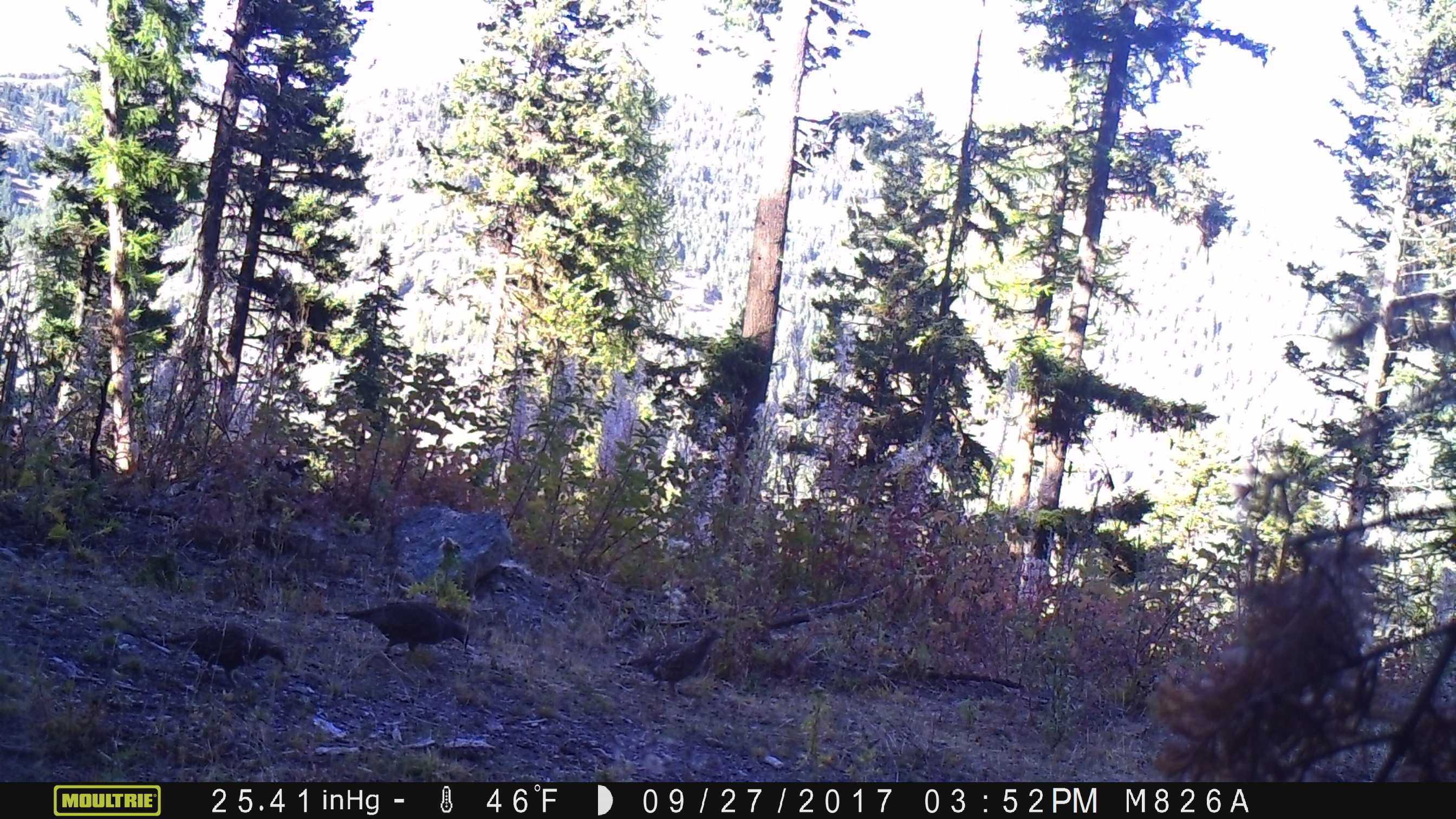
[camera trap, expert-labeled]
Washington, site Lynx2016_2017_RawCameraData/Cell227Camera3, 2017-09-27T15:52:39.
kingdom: Animalia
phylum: Chordata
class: Aves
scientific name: Aves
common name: birds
Aves (birds). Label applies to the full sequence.